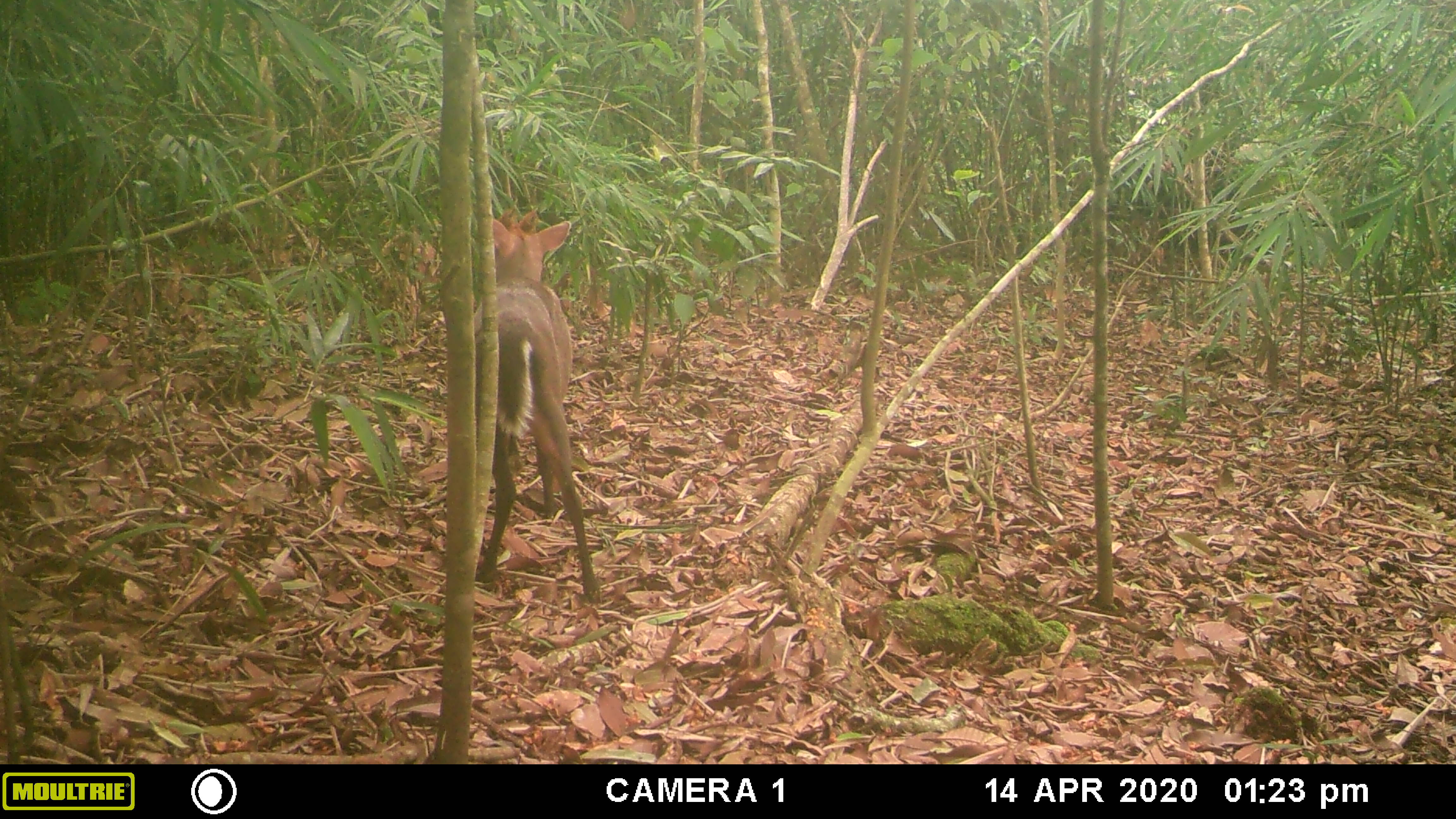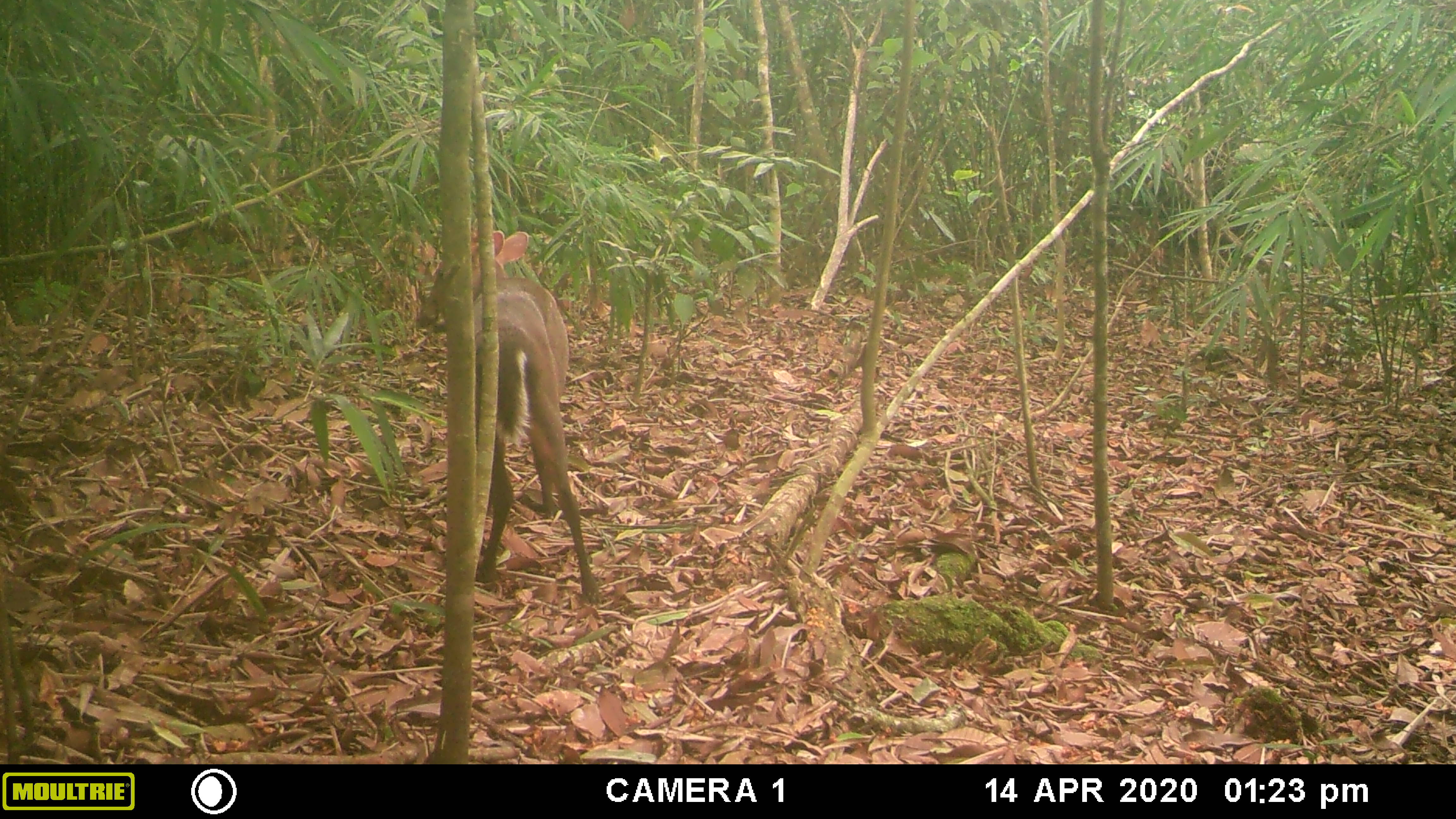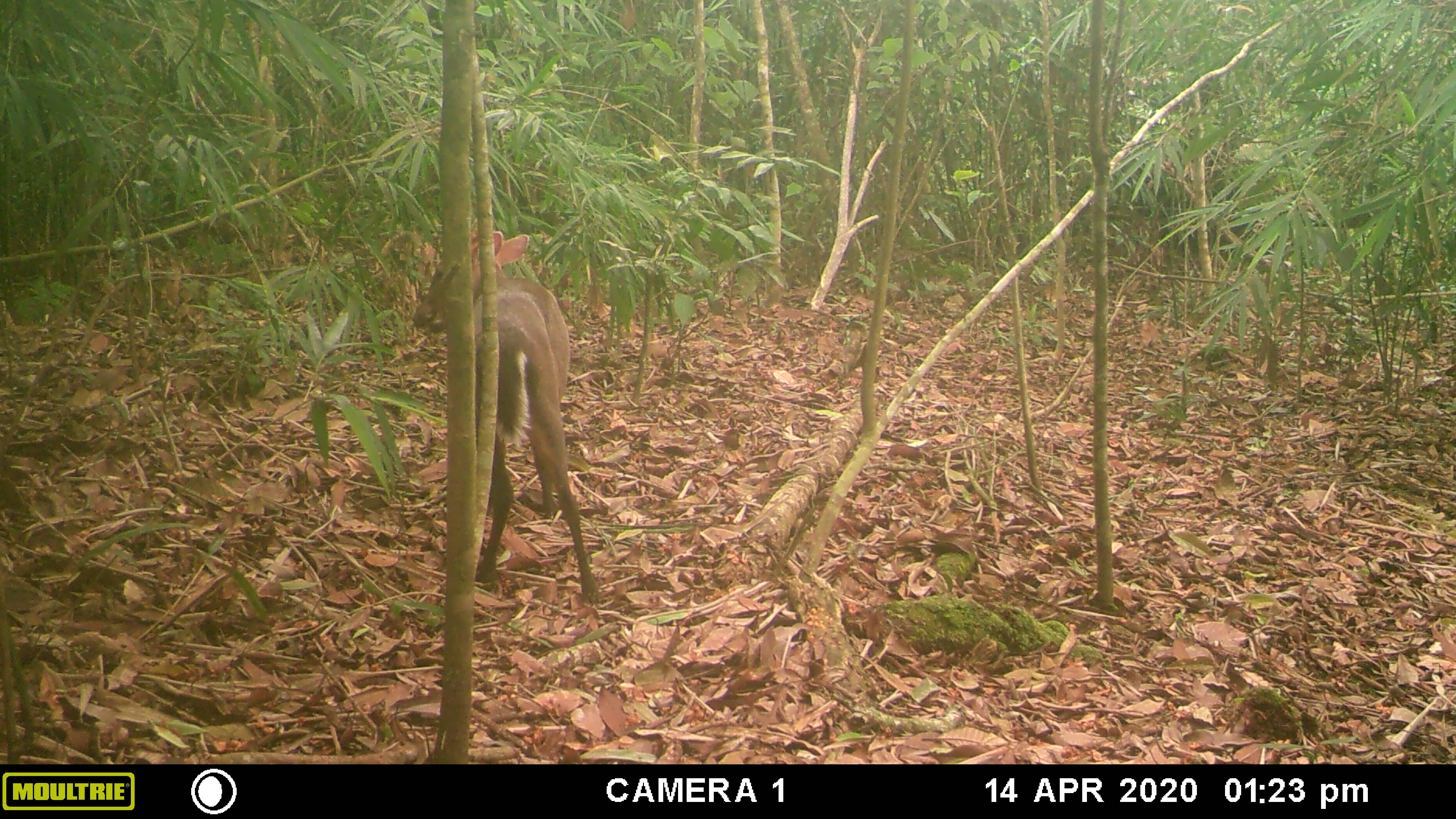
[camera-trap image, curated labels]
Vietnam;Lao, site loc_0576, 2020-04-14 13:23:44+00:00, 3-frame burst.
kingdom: Animalia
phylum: Chordata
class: Mammalia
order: Artiodactyla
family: Cervidae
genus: Muntiacus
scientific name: Muntiacus rooseveltorum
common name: roosevelt's muntjac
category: roosevelts muntjac group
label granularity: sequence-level